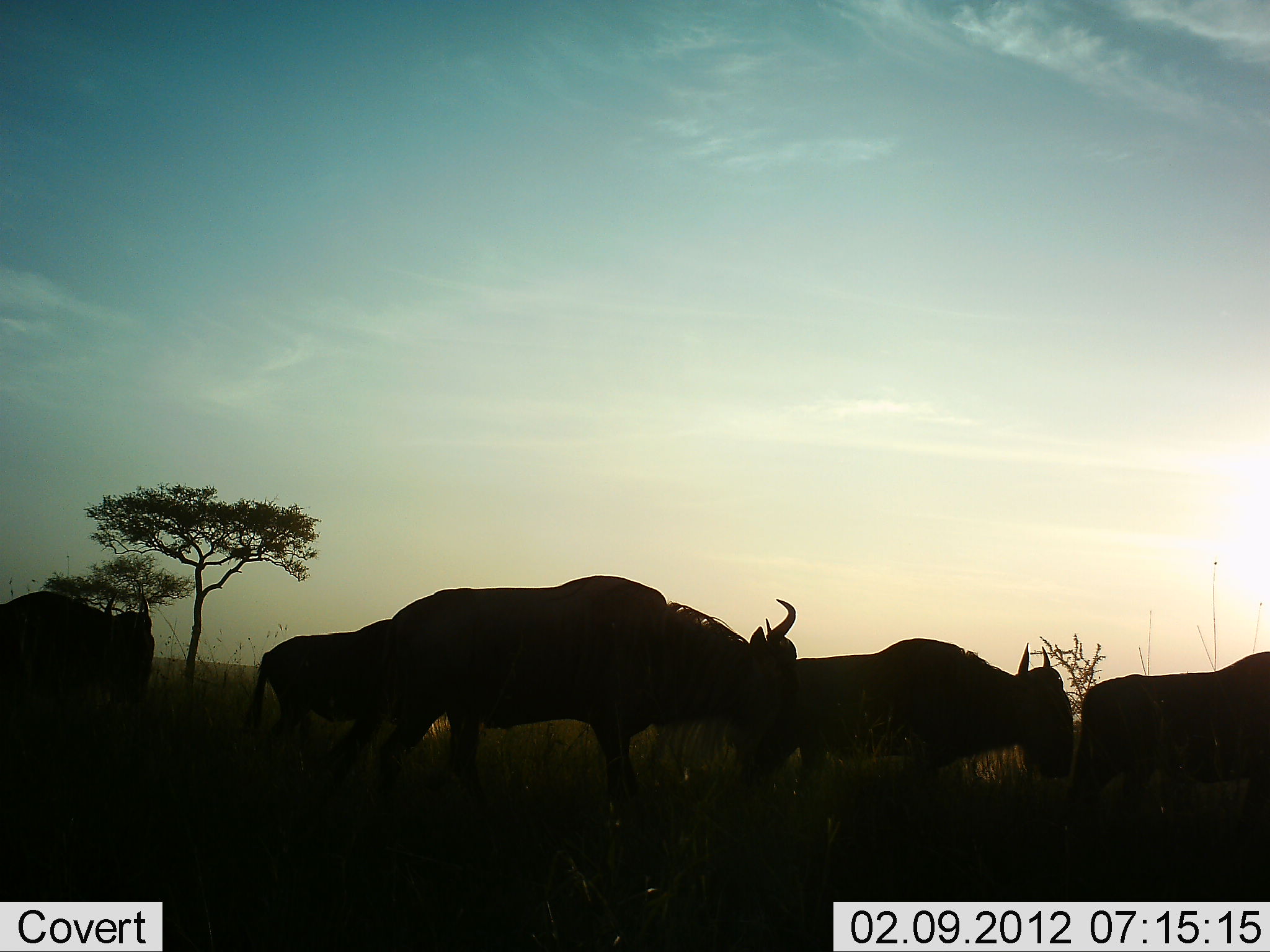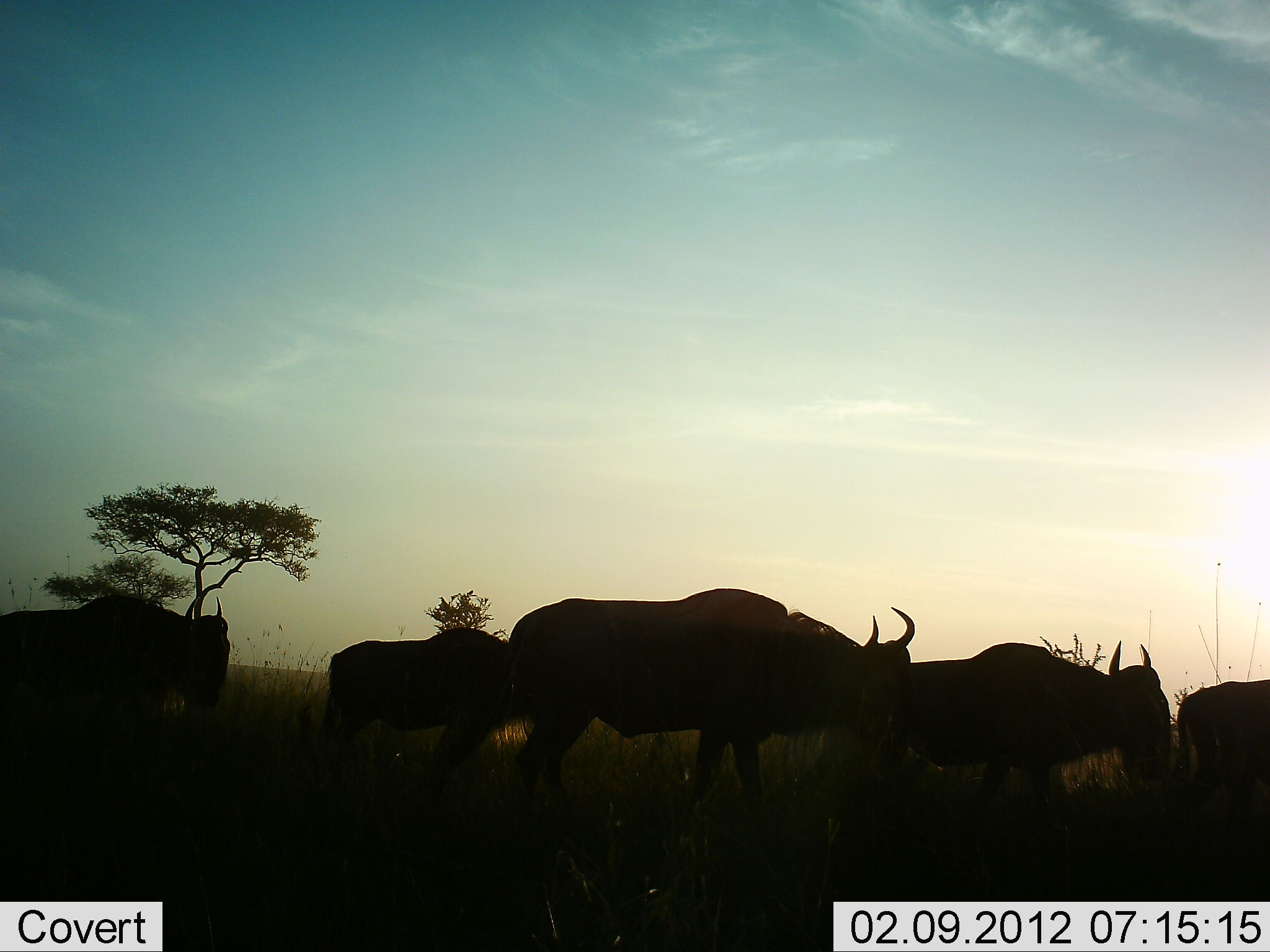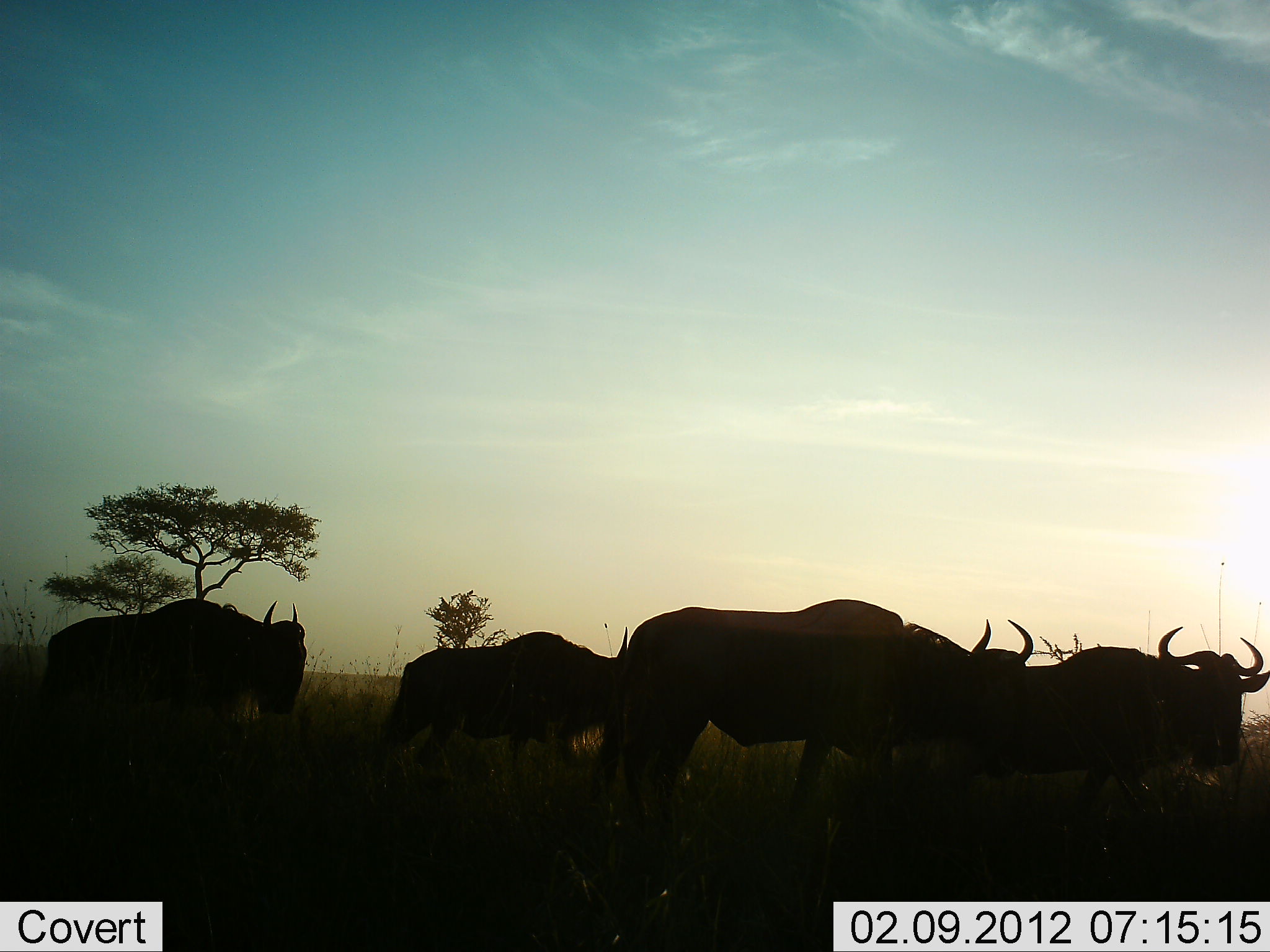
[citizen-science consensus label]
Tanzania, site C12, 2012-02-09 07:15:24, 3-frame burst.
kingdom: Animalia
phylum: Chordata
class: Mammalia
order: Artiodactyla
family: Bovidae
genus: Connochaetes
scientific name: Connochaetes taurinus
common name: blue wildebeest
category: wildebeest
Wildebeest (blue wildebeest) (Connochaetes taurinus), count 5. Behavior (volunteer vote fractions): standing 0%, resting 0%, moving 100%, interacting 0%. Young present (vote fraction): 0%. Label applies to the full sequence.